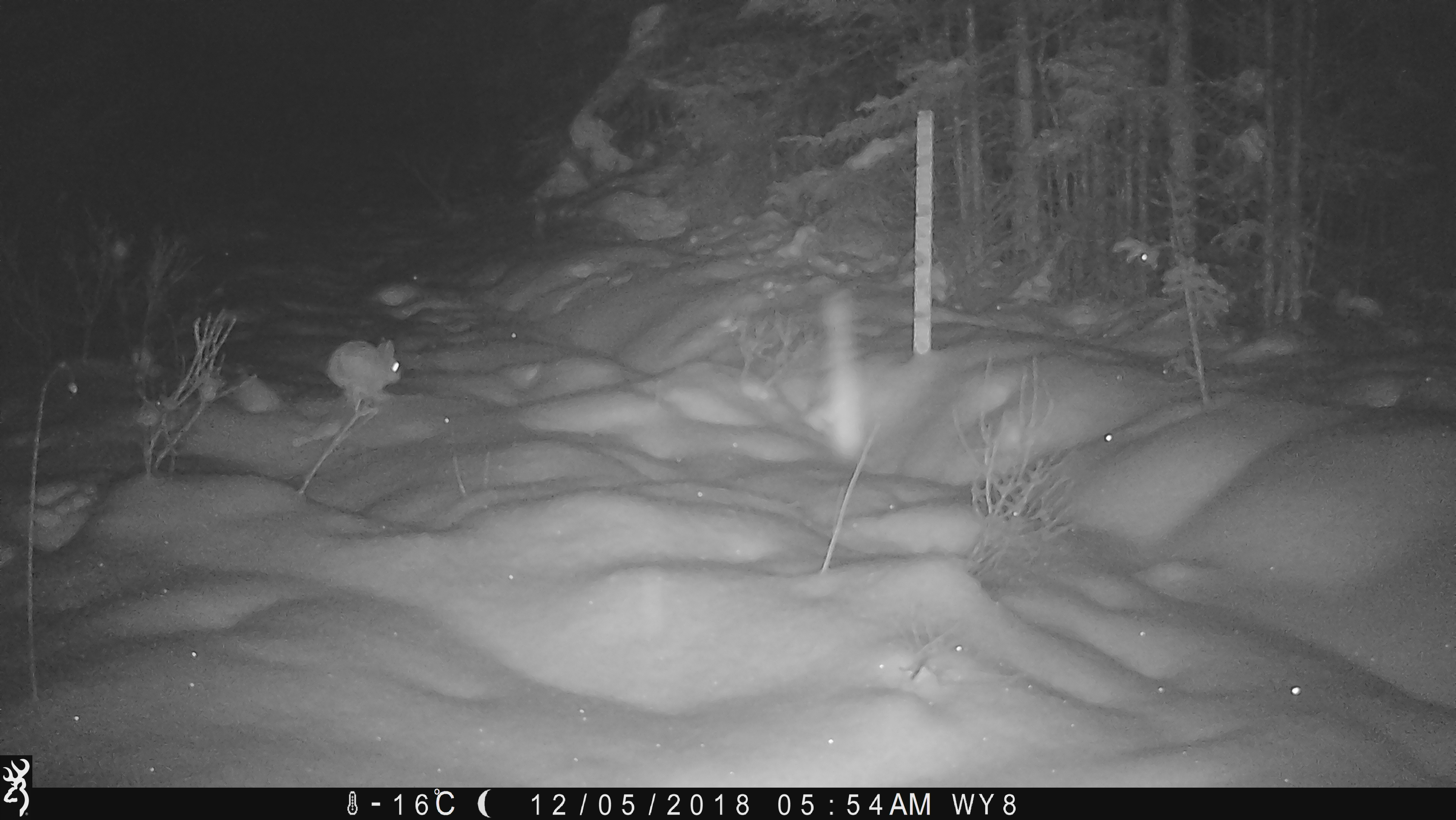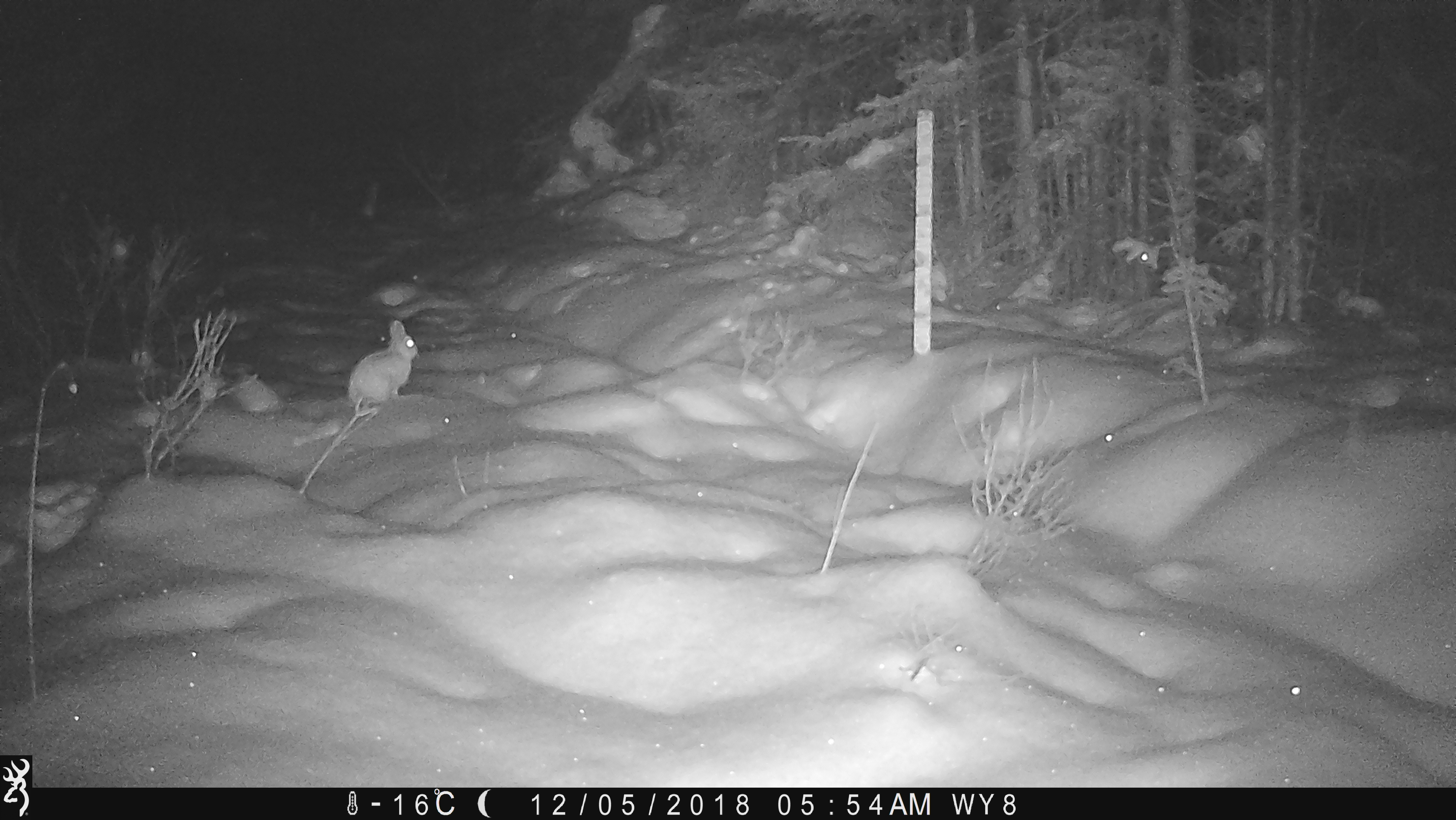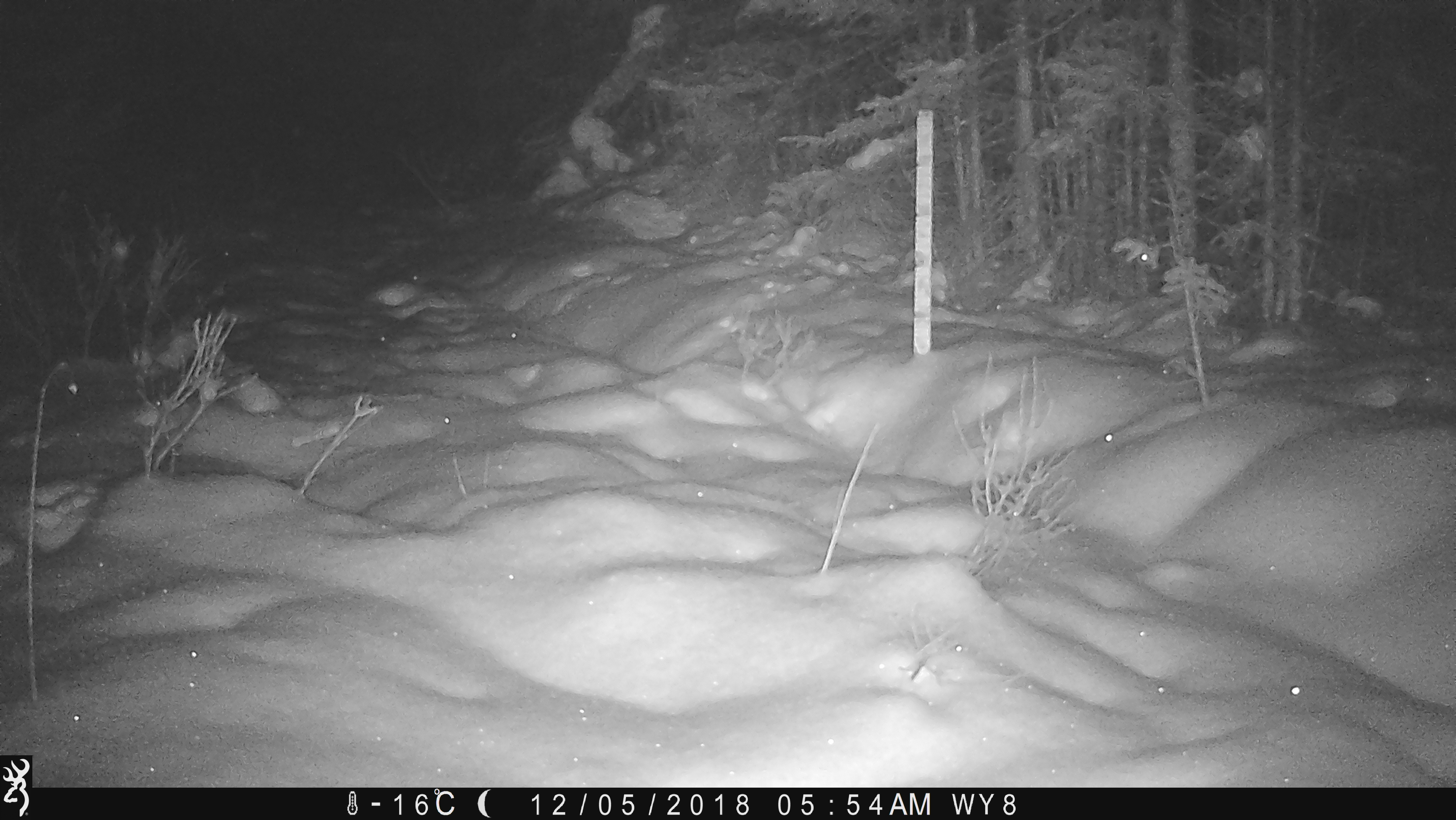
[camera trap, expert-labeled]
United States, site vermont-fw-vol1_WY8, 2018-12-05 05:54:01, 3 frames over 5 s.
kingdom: Animalia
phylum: Chordata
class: Mammalia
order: Lagomorpha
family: Leporidae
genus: Lepus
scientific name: Lepus americanus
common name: snowshoe hare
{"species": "snowshoe hare (Lepus americanus)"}